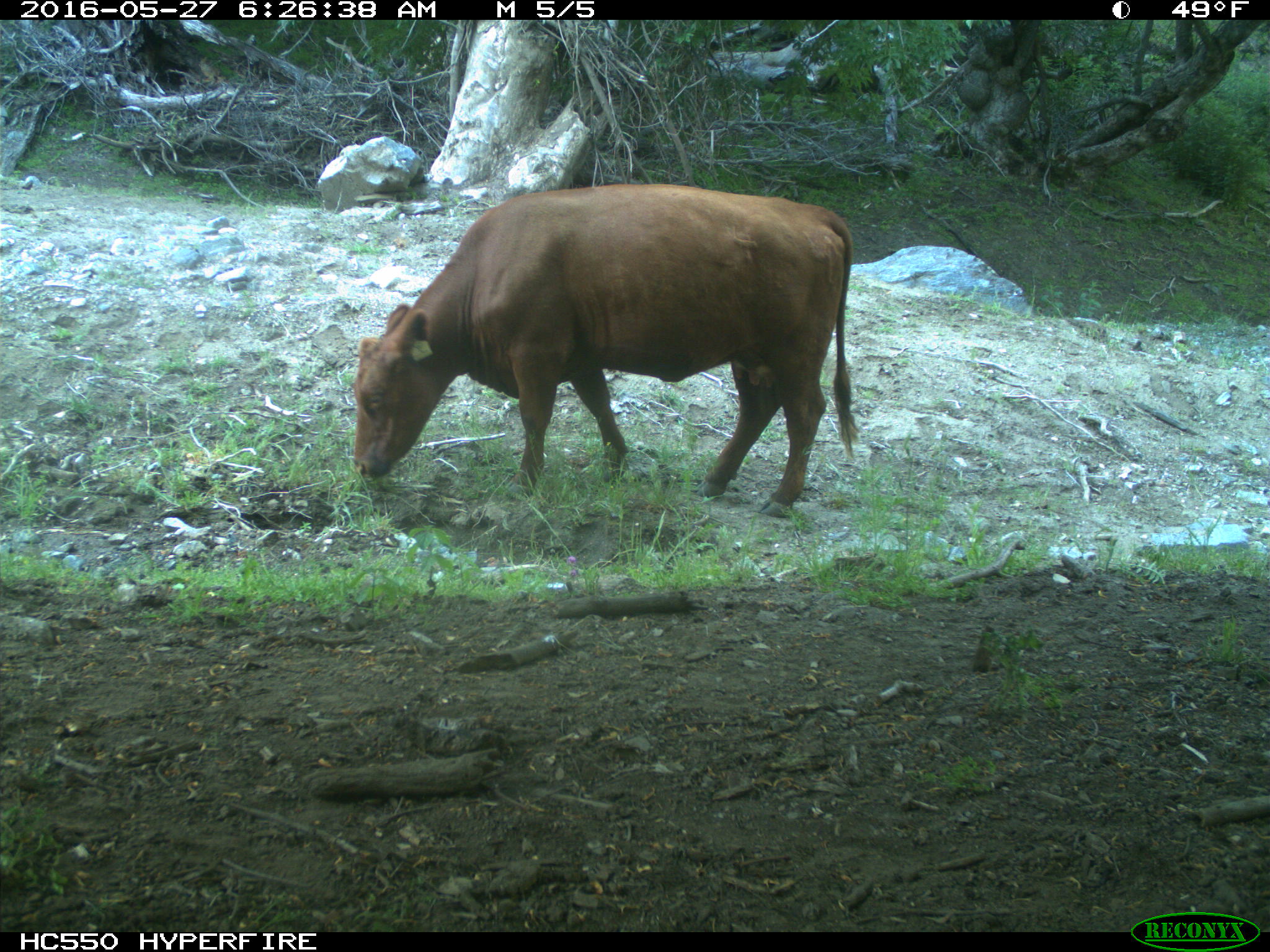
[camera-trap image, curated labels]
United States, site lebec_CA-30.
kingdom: Animalia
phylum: Chordata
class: Mammalia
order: Artiodactyla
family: Bovidae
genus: Bos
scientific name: Bos taurus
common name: domestic cow